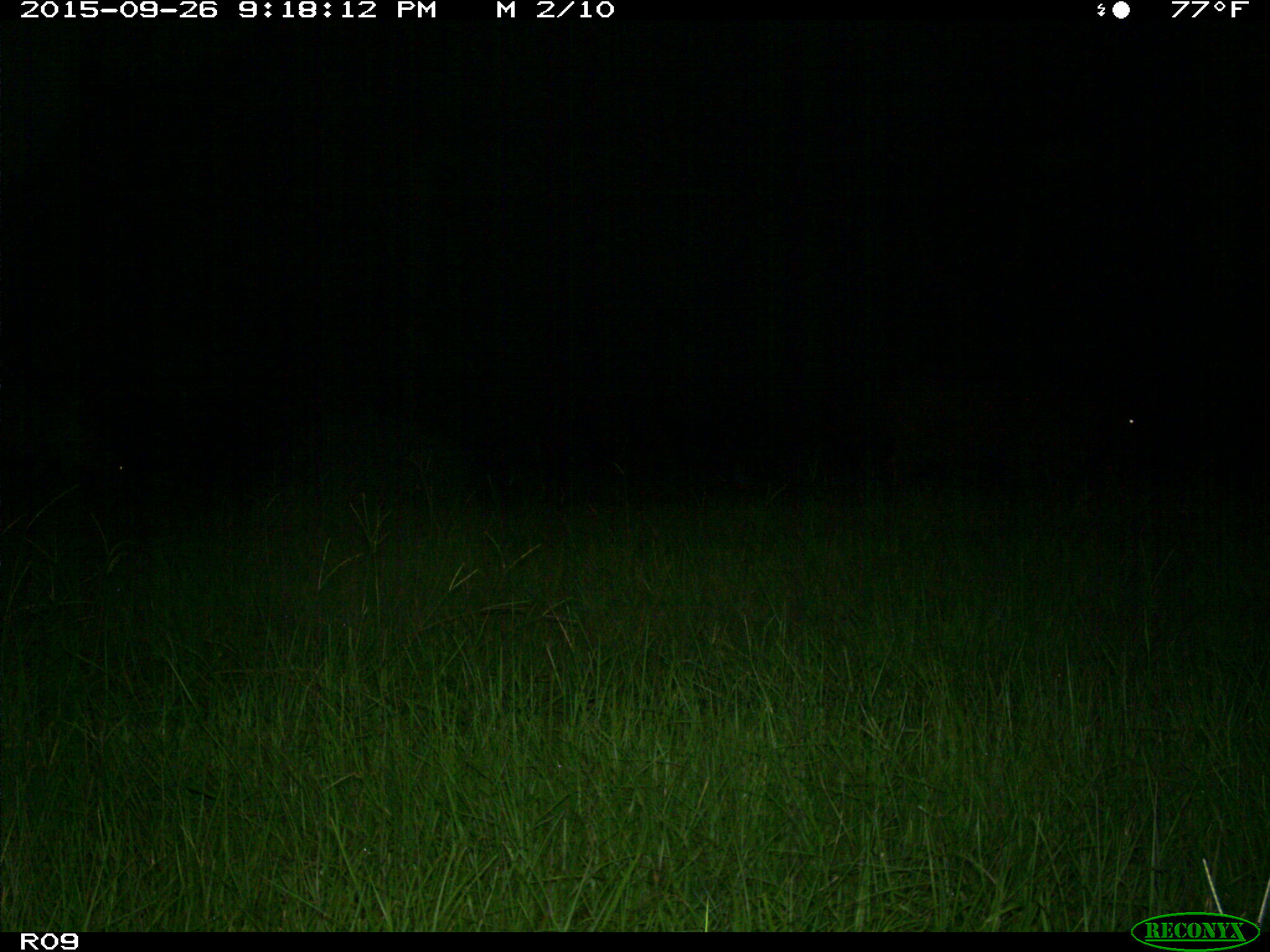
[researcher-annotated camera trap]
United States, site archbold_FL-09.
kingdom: Animalia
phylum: Chordata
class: Mammalia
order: Artiodactyla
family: Bovidae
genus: Bos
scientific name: Bos taurus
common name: domestic cow